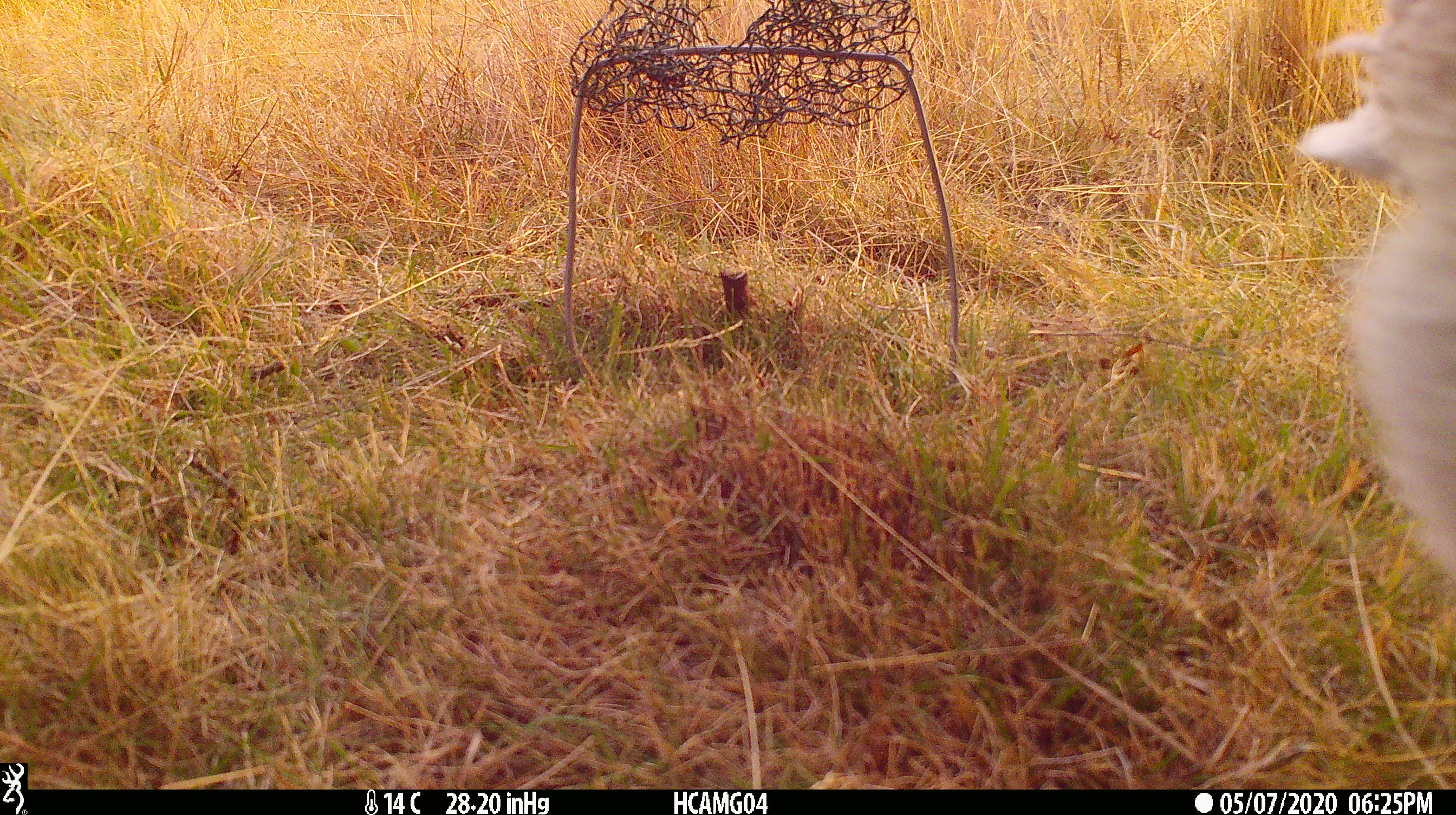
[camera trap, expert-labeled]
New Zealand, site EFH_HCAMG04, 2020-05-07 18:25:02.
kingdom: Animalia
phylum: Chordata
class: Mammalia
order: Artiodactyla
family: Bovidae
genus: Ovis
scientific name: Ovis aries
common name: domestic sheep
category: sheep